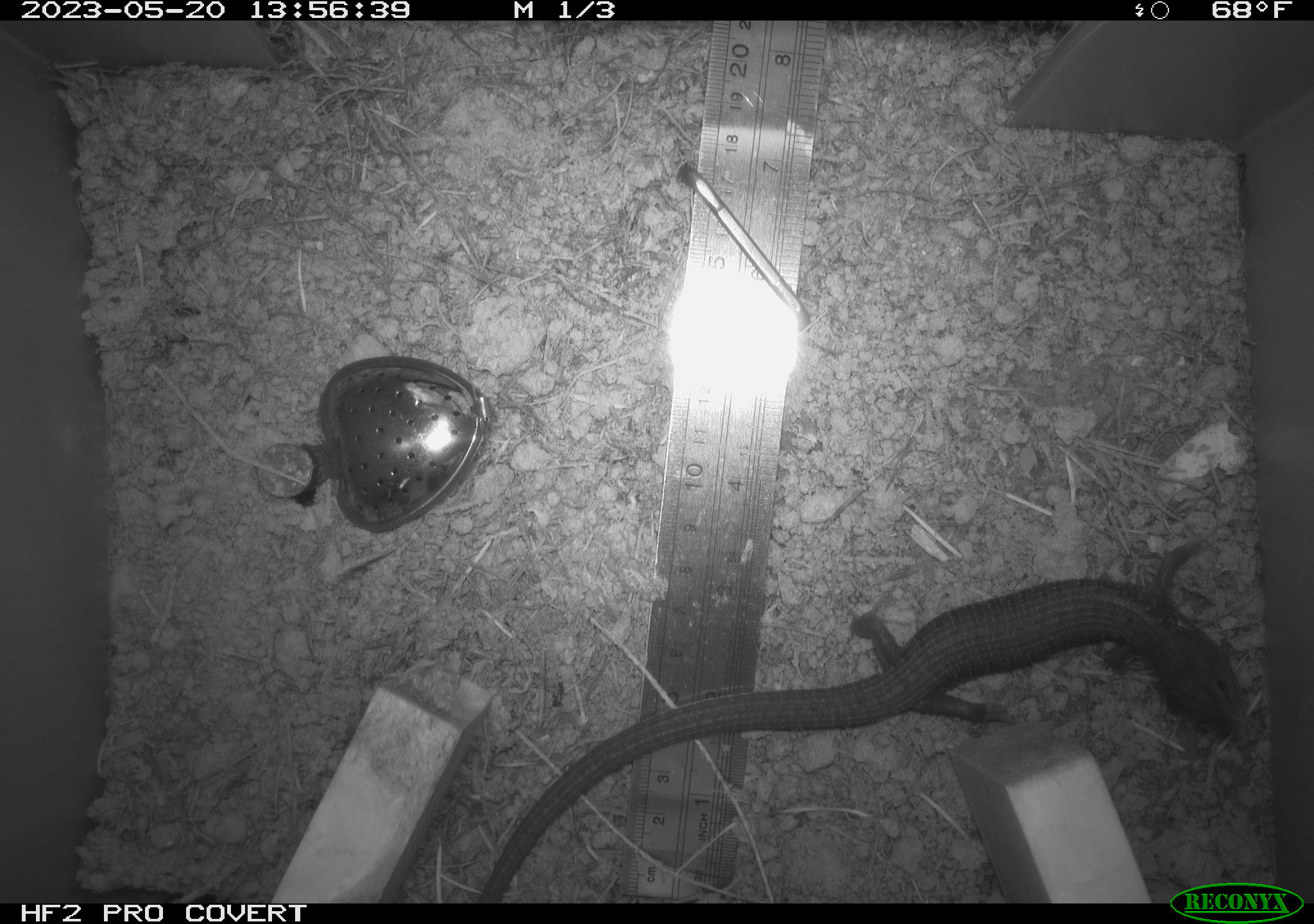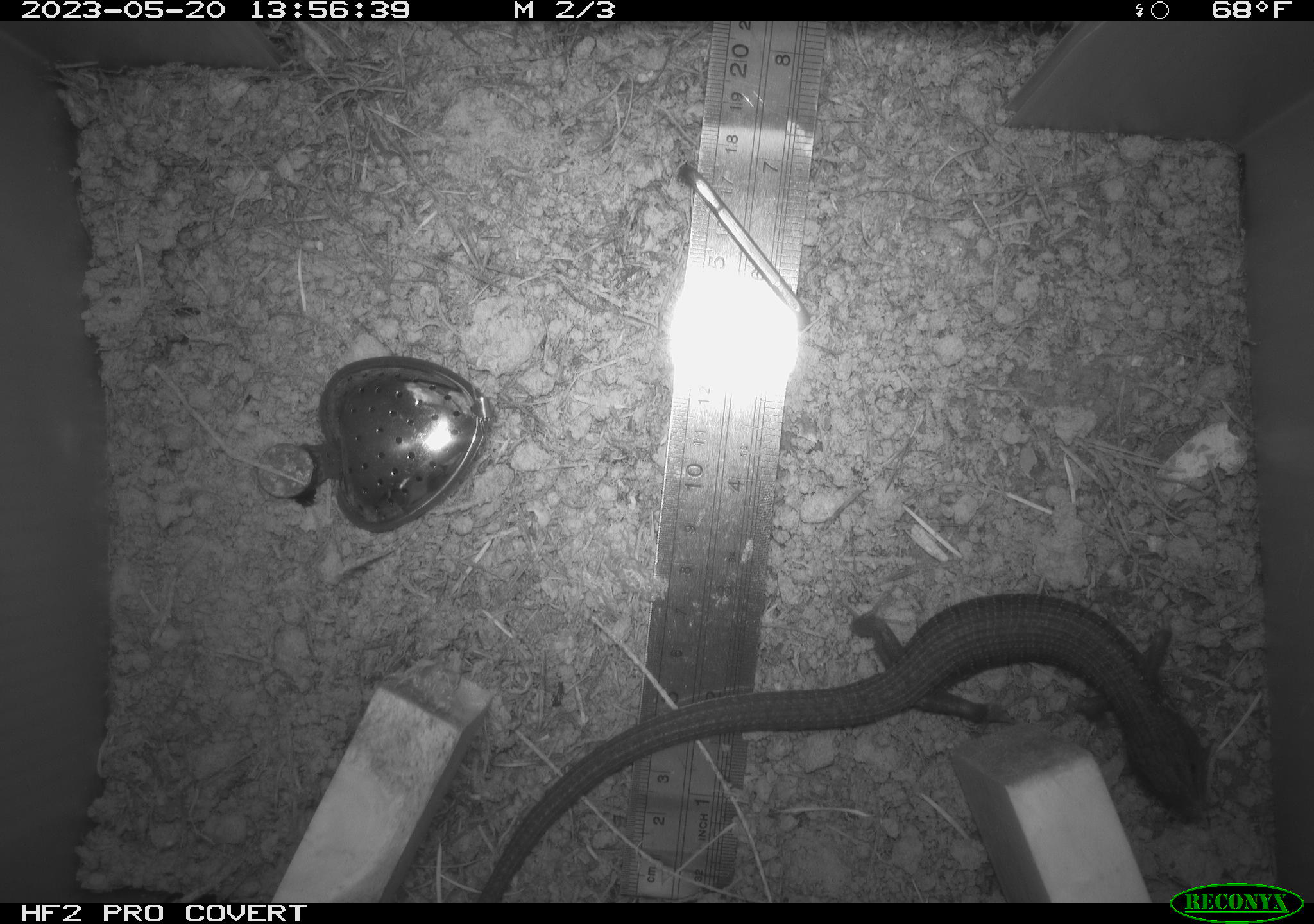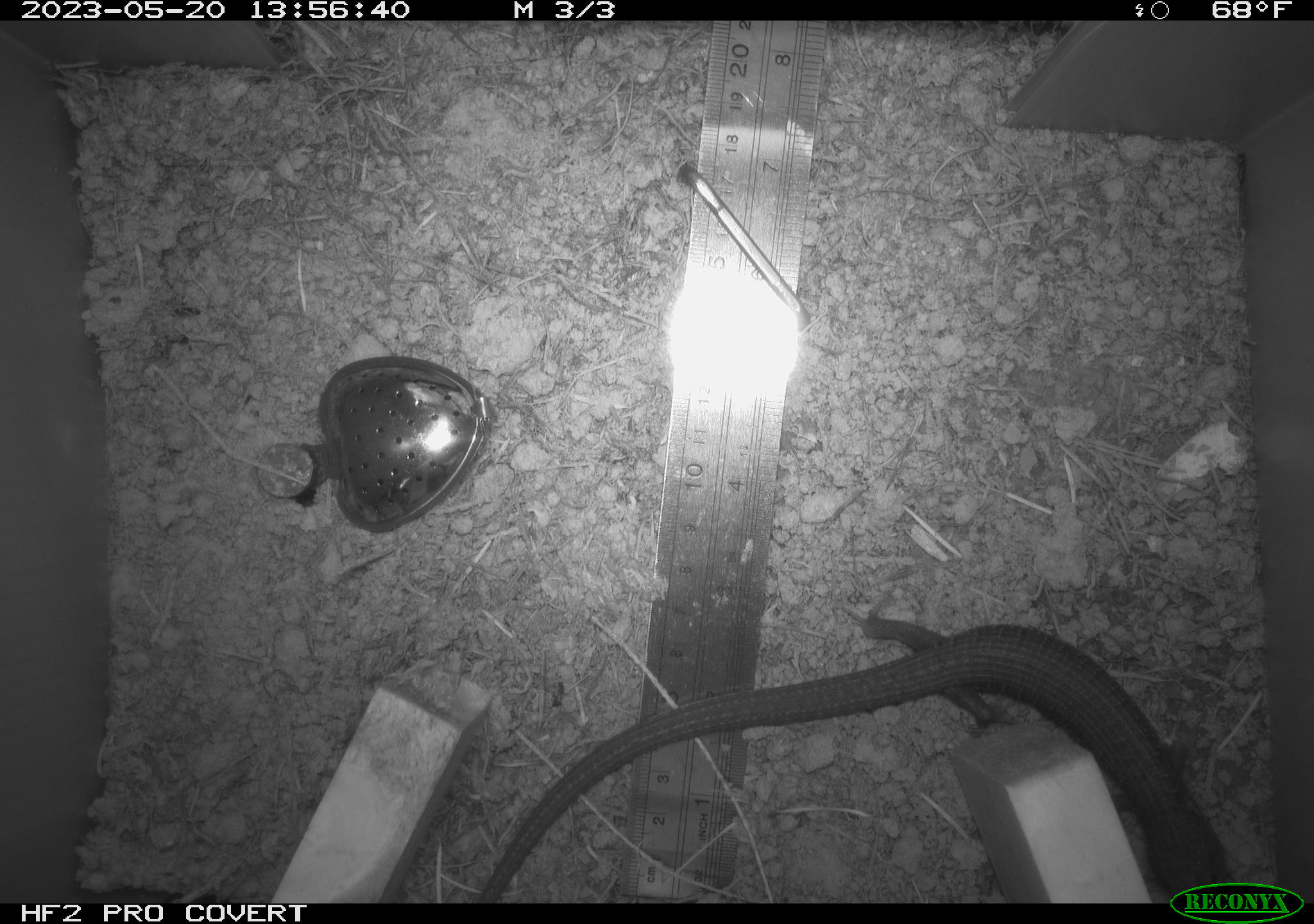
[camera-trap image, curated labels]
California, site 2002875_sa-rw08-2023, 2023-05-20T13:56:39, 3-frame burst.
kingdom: Animalia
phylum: Chordata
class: Reptilia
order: Squamata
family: Anguidae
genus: Elgaria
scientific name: Elgaria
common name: alligator lizards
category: elgaria species